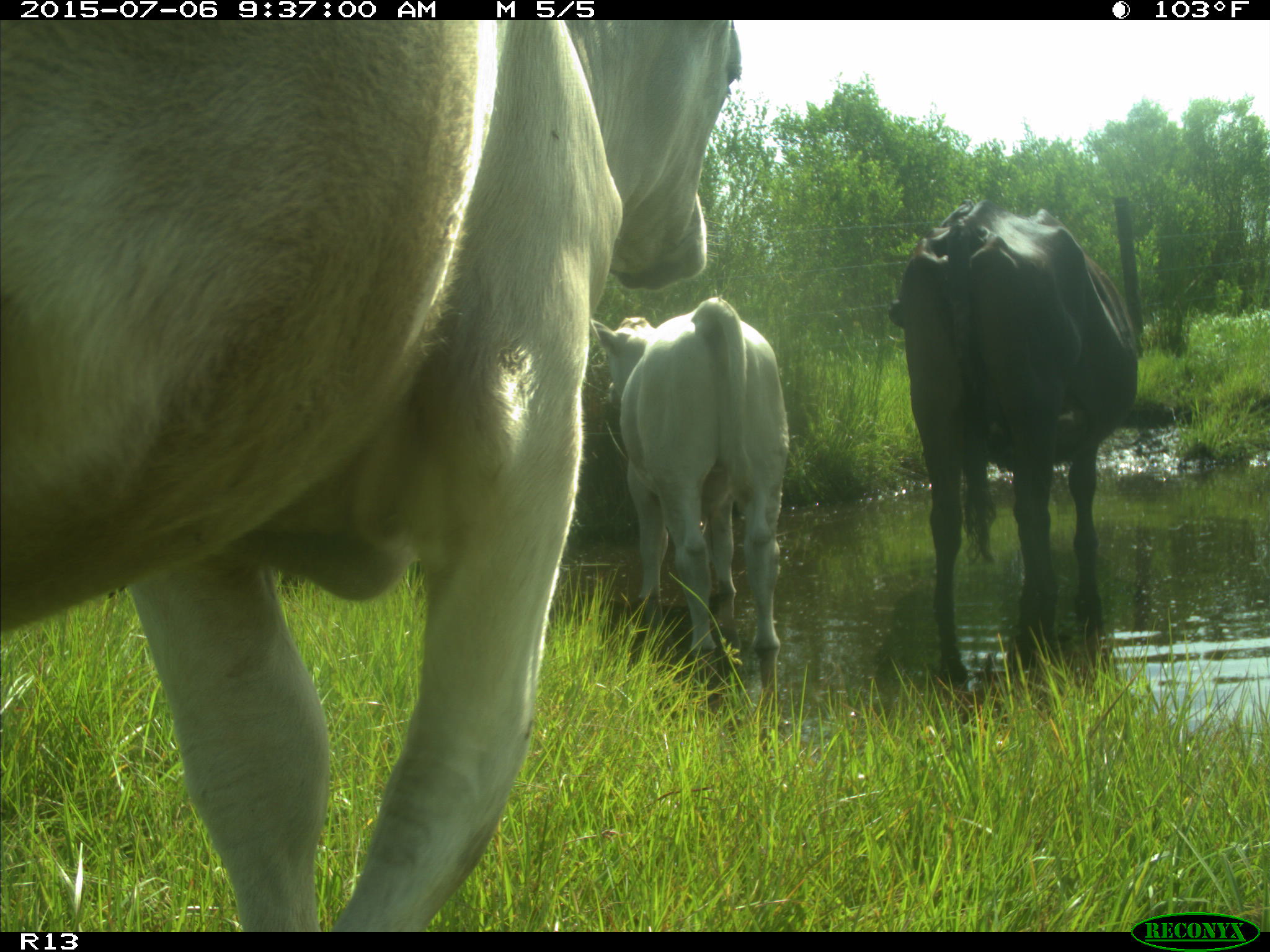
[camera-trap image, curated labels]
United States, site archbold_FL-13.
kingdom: Animalia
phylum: Chordata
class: Mammalia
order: Artiodactyla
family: Bovidae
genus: Bos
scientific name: Bos taurus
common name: domestic cow